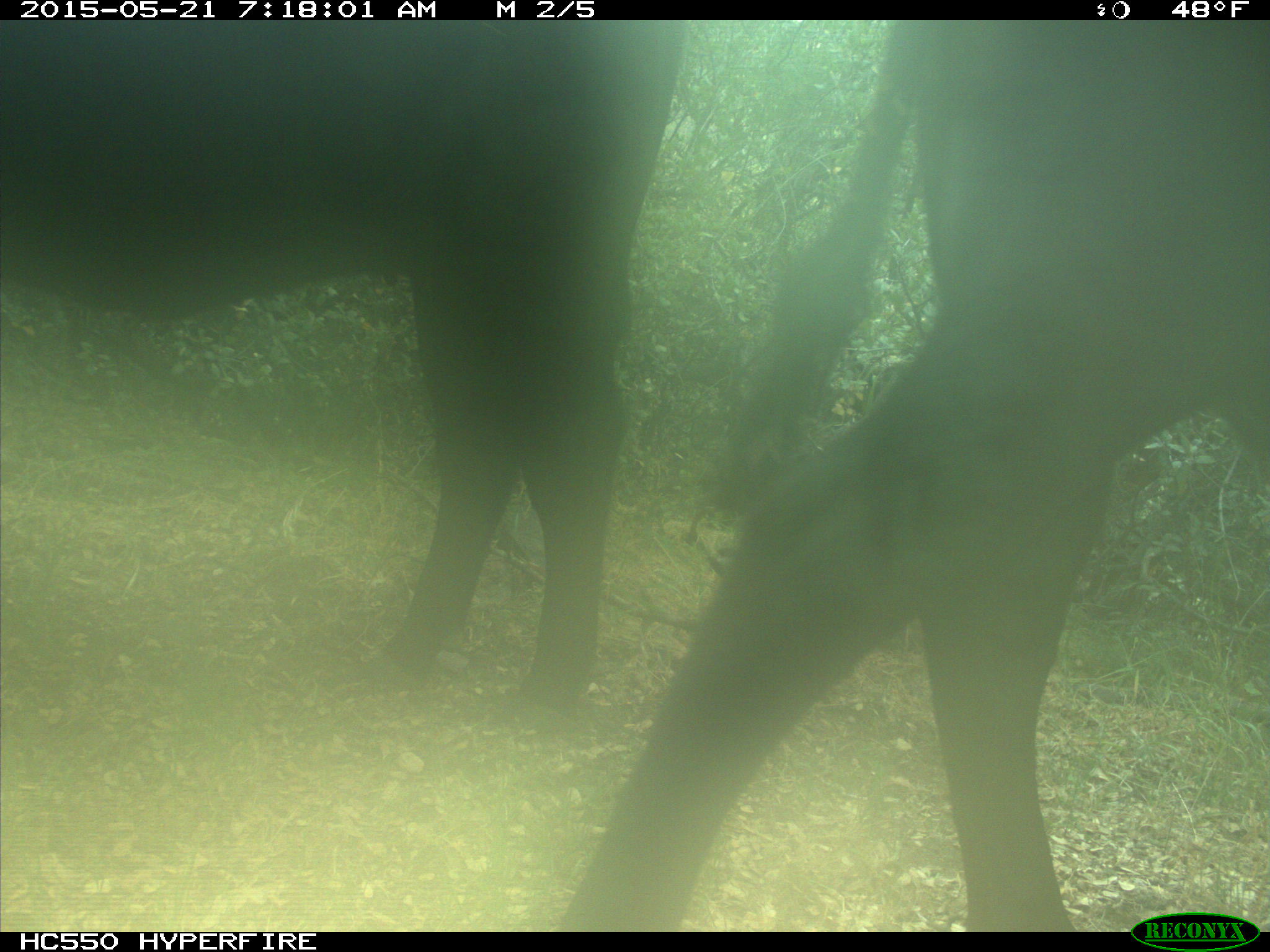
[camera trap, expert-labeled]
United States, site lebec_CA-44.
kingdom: Animalia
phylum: Chordata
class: Mammalia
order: Artiodactyla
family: Bovidae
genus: Bos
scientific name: Bos taurus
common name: domestic cow